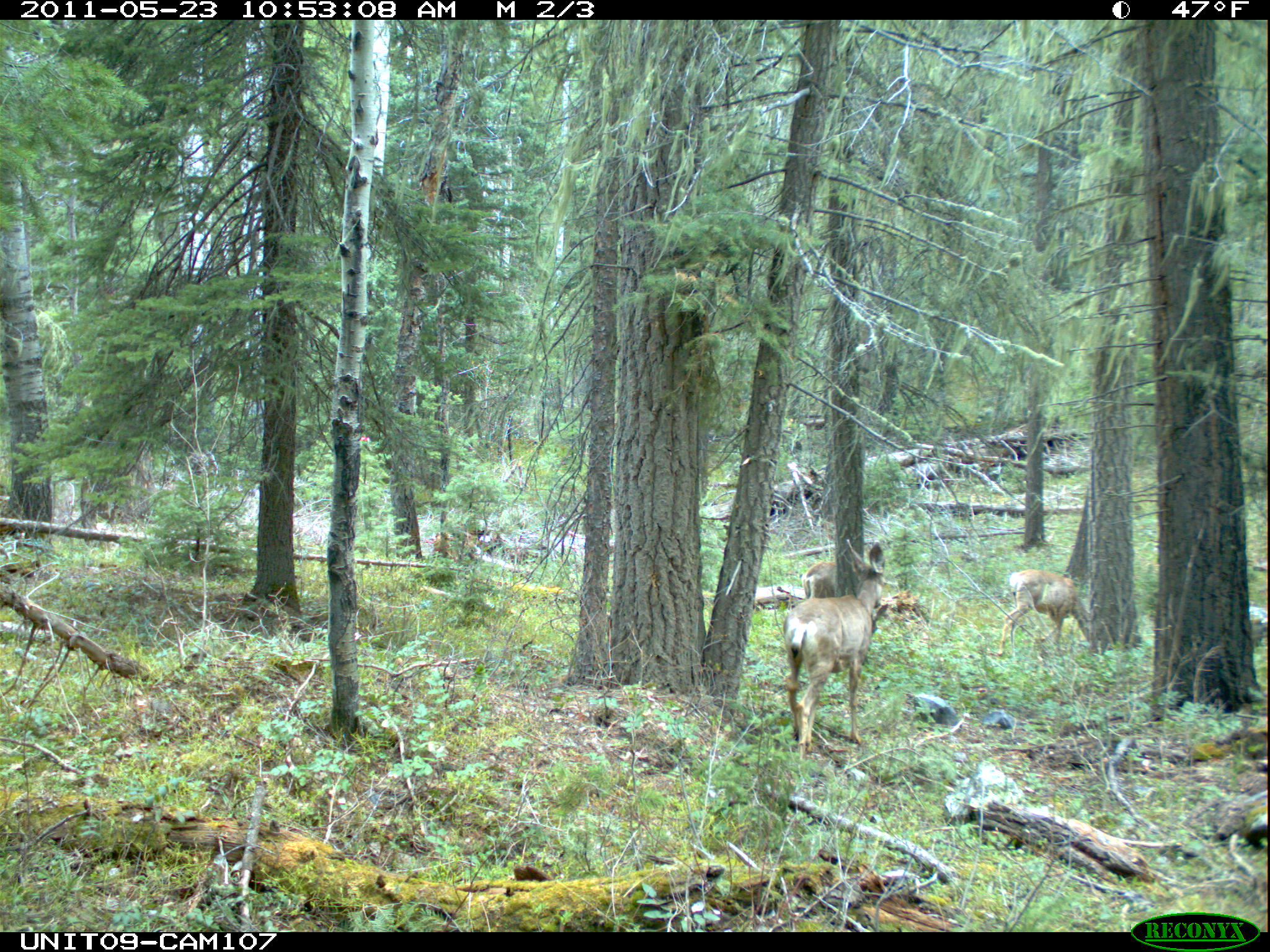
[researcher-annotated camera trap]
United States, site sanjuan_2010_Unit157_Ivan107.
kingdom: Animalia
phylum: Chordata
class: Mammalia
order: Artiodactyla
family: Cervidae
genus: Odocoileus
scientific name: Odocoileus hemionus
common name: mule deer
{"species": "Odocoileus hemionus (mule deer)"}